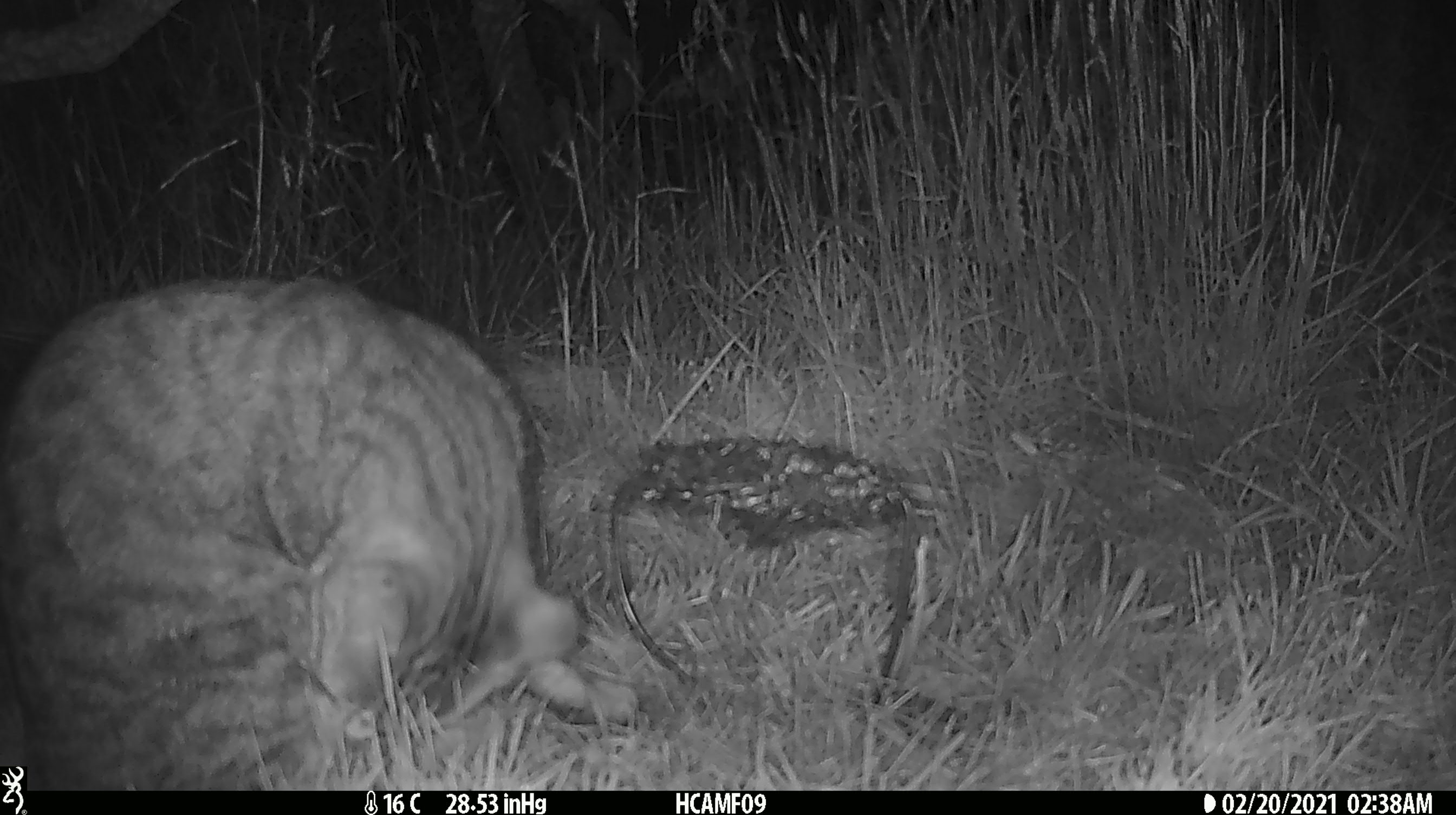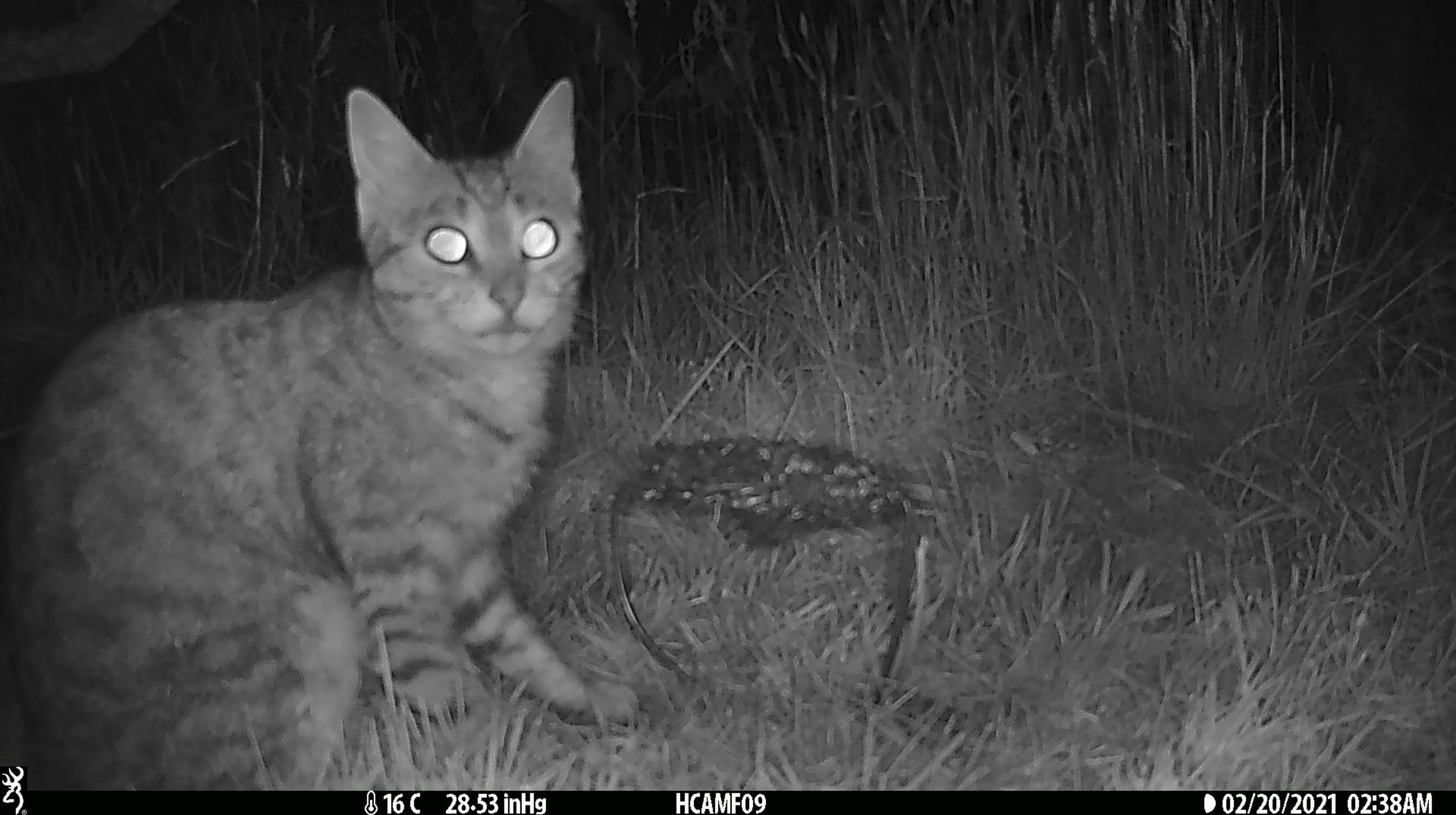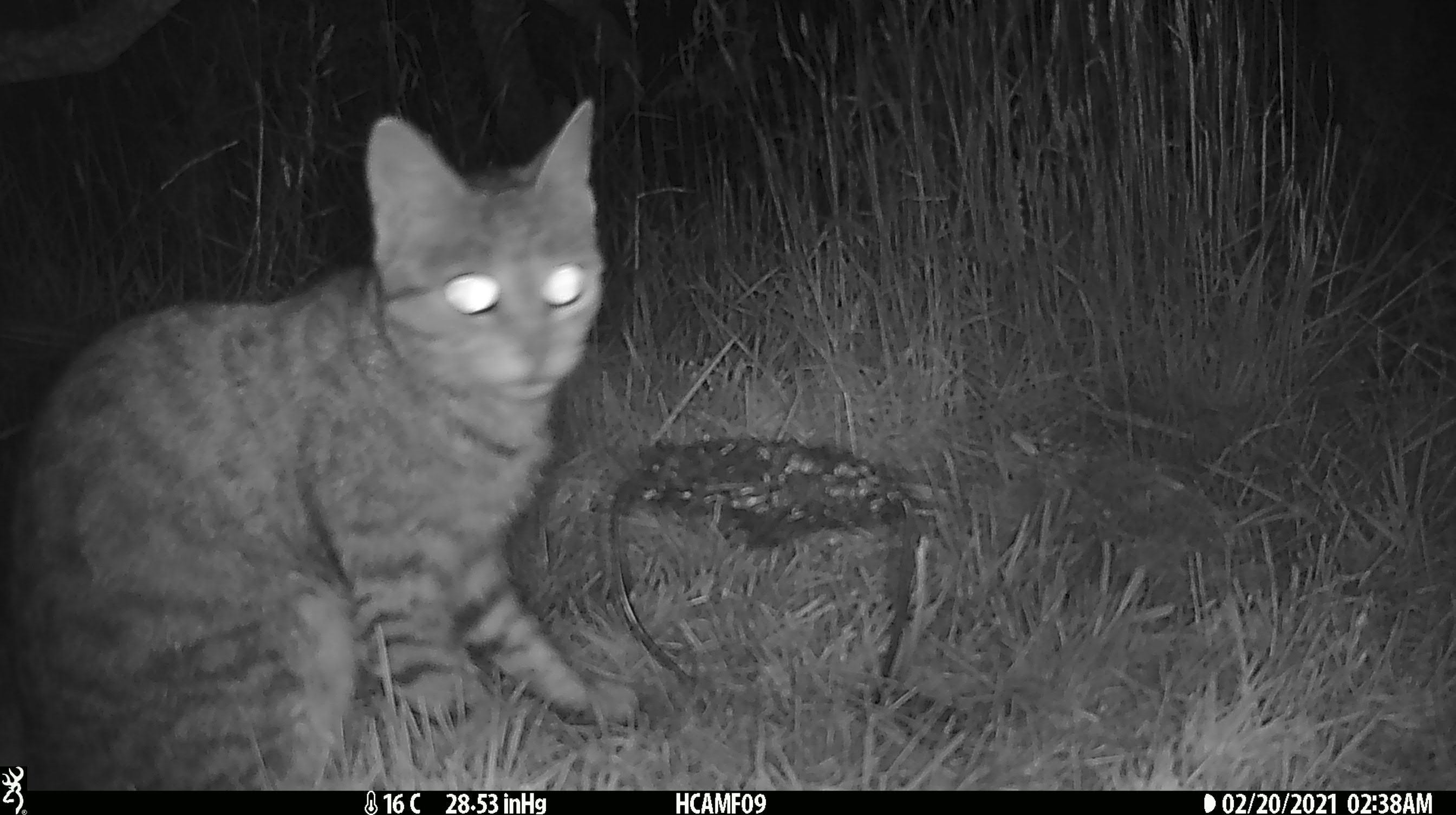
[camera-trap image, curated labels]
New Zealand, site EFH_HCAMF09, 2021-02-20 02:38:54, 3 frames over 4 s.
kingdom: Animalia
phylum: Chordata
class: Mammalia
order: Carnivora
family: Felidae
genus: Felis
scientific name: Felis catus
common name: domestic cat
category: cat